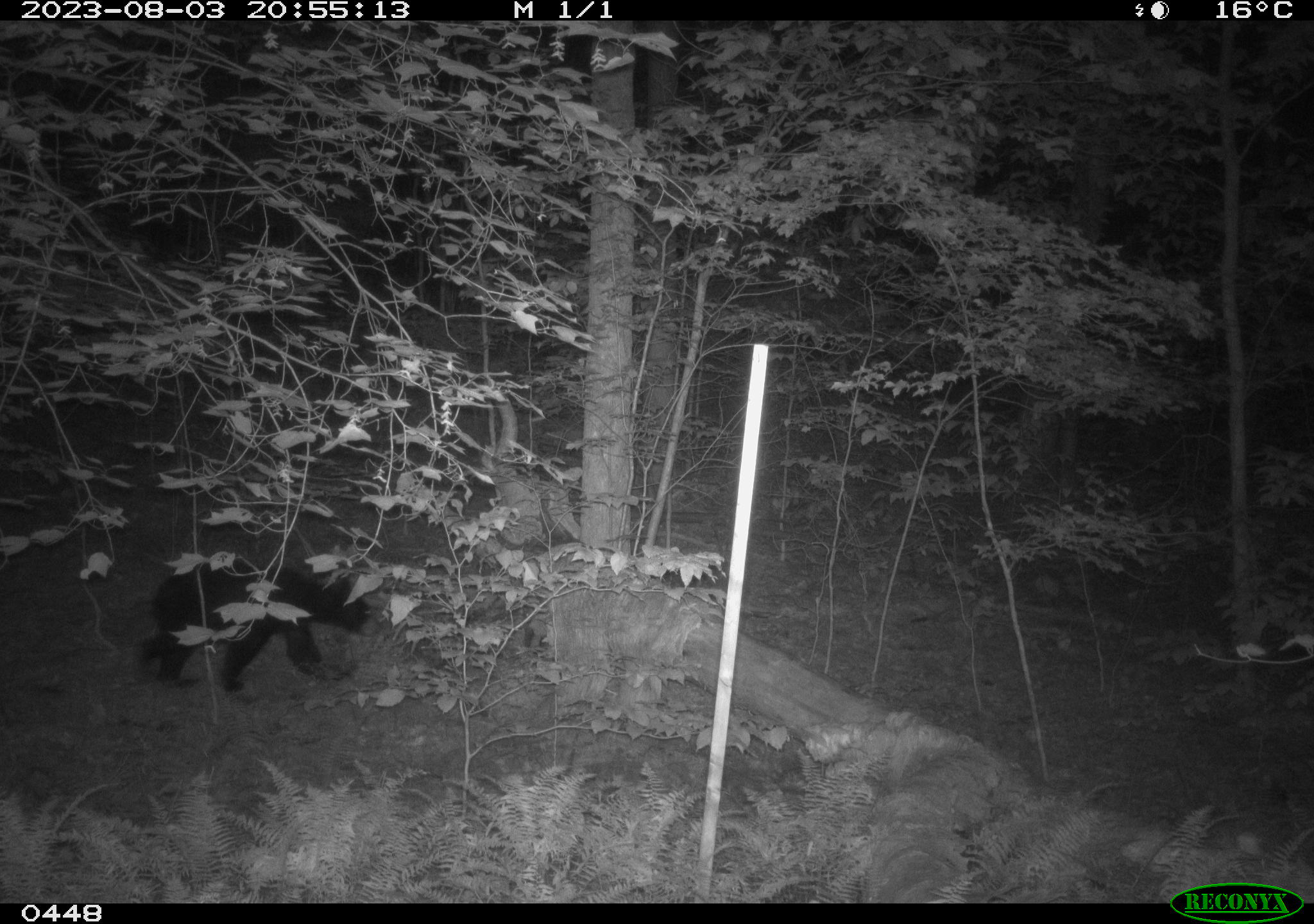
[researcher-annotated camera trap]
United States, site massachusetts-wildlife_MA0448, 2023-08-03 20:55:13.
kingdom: Animalia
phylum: Chordata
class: Mammalia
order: Carnivora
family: Ursidae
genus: Ursus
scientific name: Ursus americanus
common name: black bear